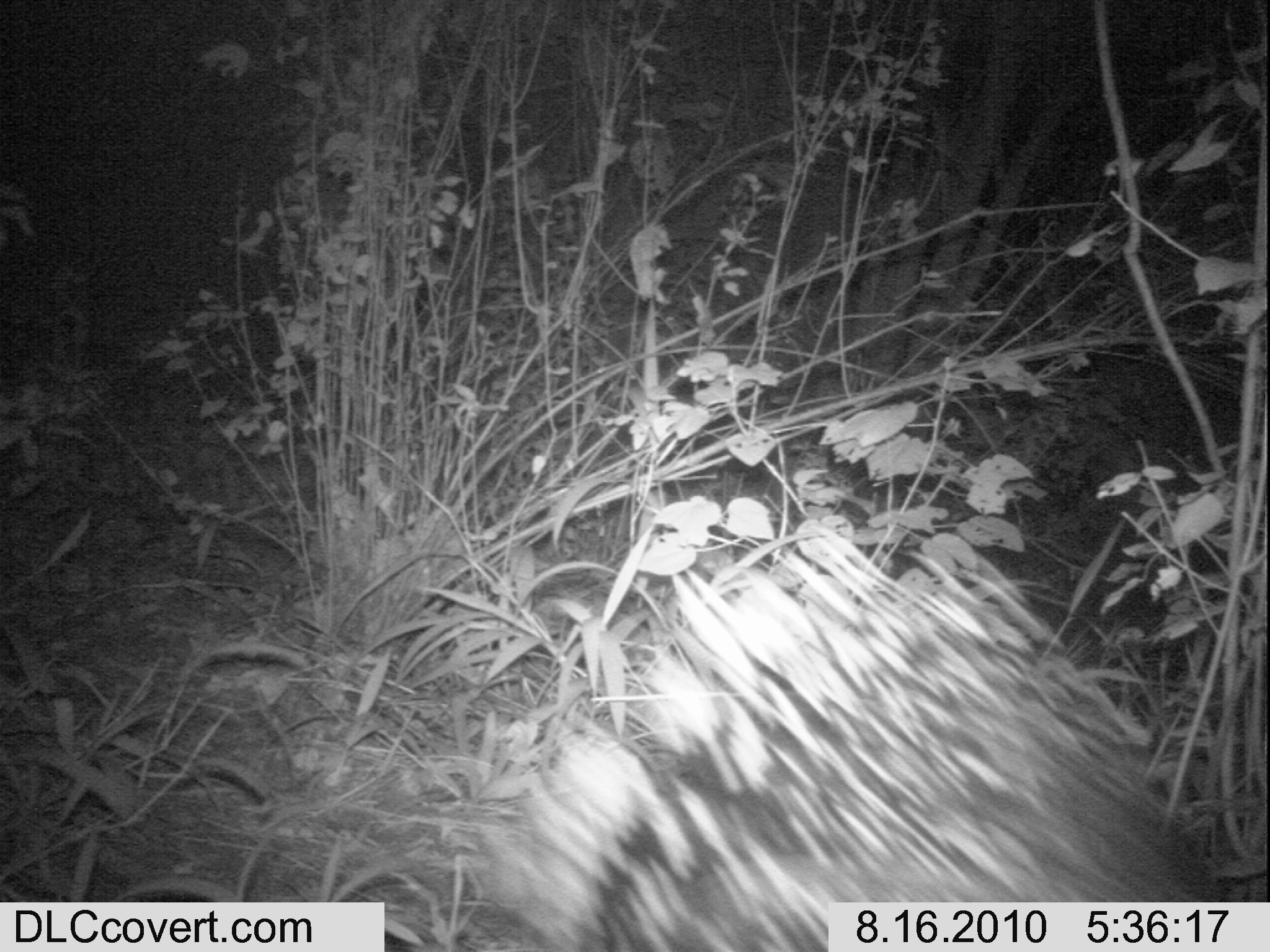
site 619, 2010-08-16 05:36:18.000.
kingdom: Animalia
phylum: Chordata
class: Mammalia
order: Rodentia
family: Hystricidae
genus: Hystrix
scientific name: Hystrix cristata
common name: crested porcupine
Hystrix cristata (crested porcupine), count 1.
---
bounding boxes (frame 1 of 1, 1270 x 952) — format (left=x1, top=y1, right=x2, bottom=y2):
hystrix cristata: (left=471, top=521, right=1231, bottom=950)